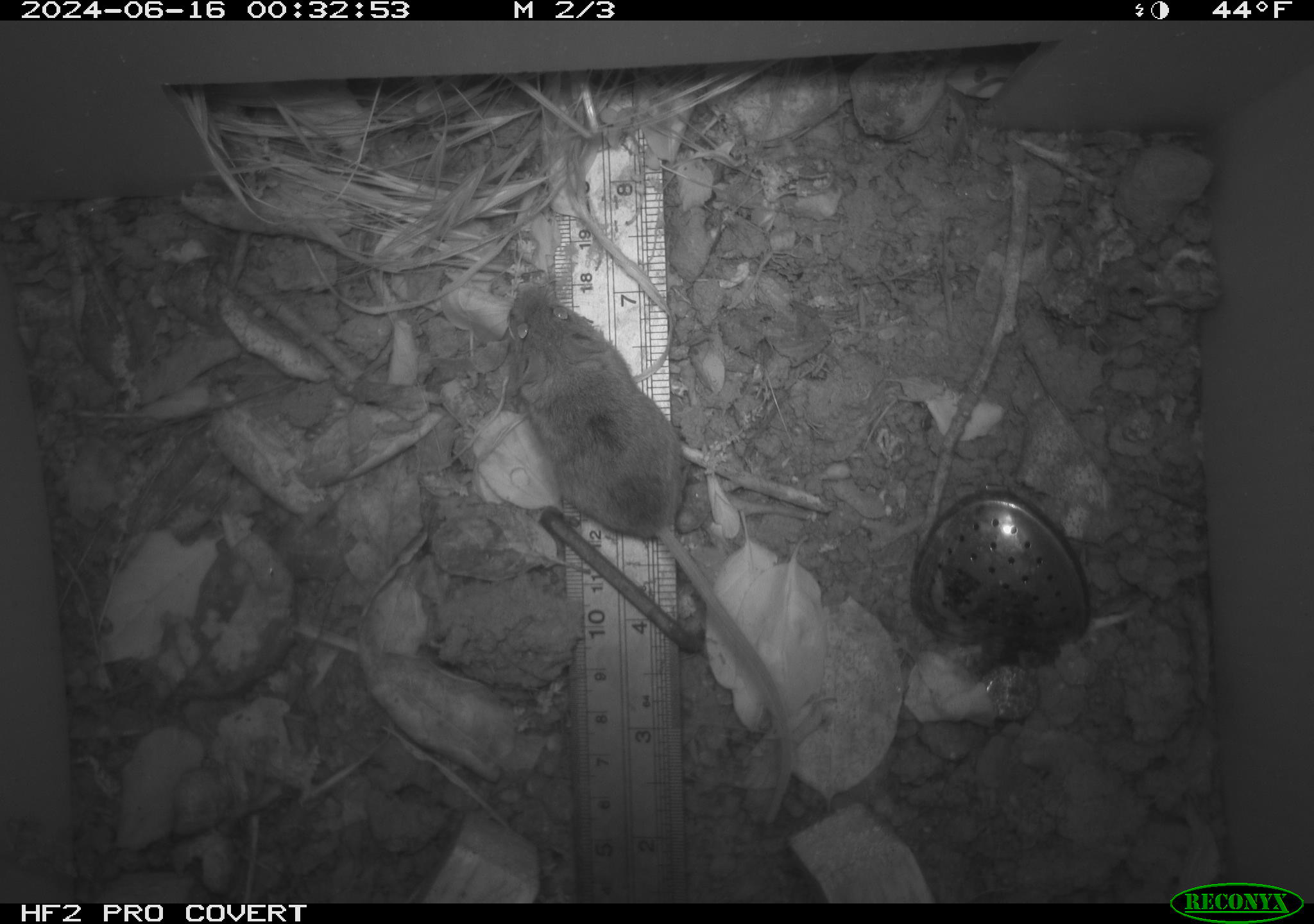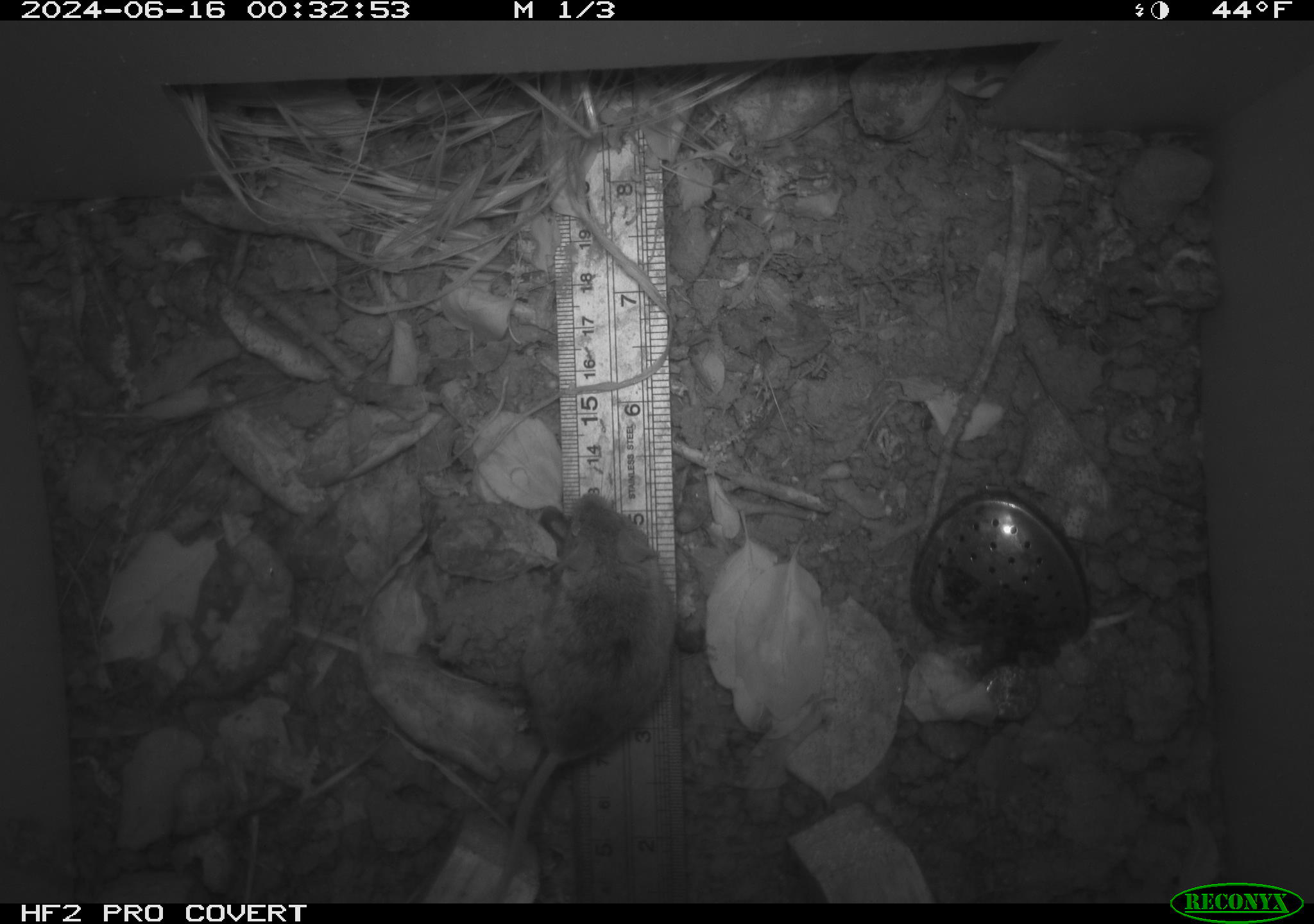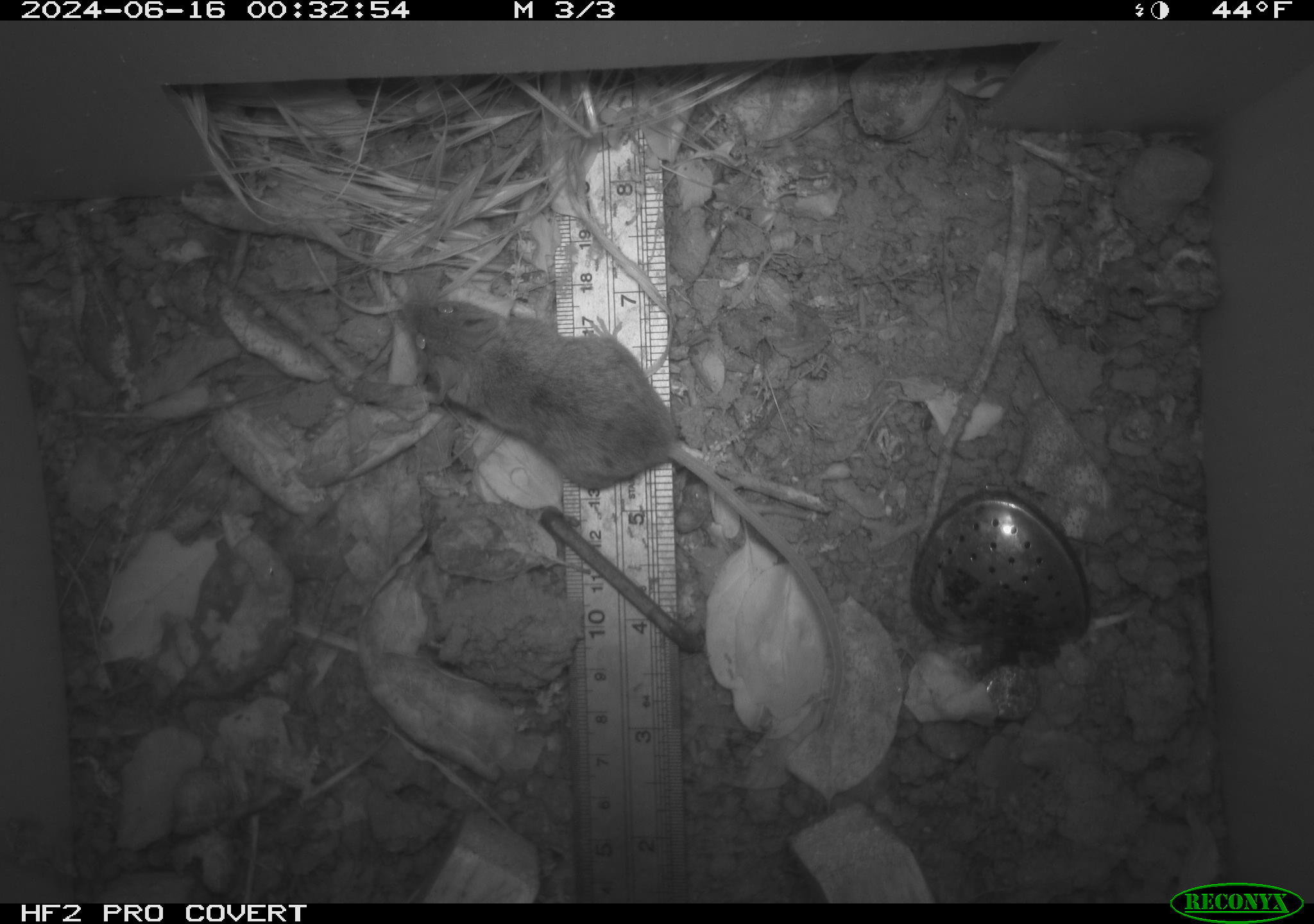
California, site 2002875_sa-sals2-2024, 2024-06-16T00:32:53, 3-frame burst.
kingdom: Animalia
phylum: Chordata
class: Mammalia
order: Rodentia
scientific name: Rodentia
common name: mouse species